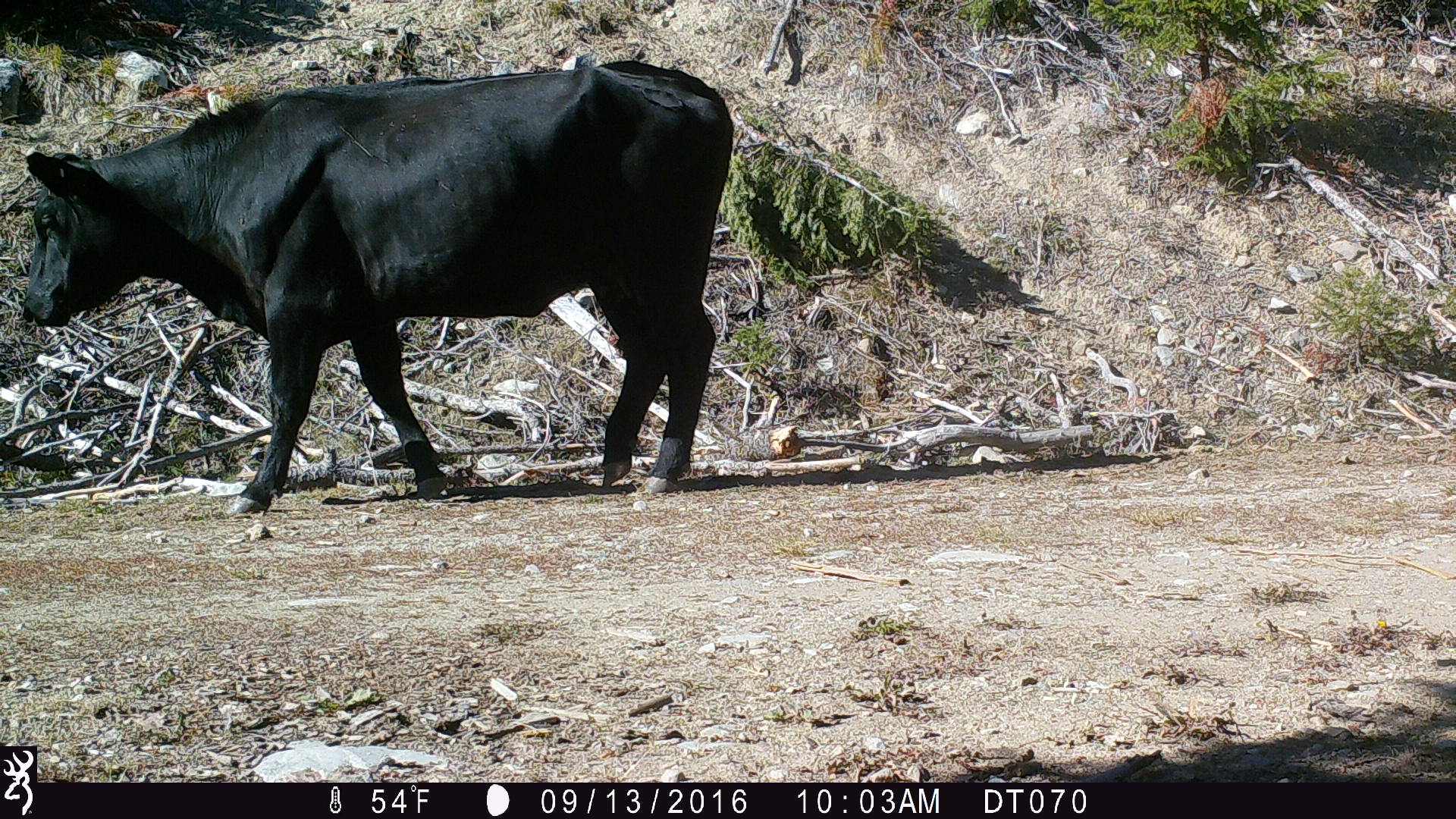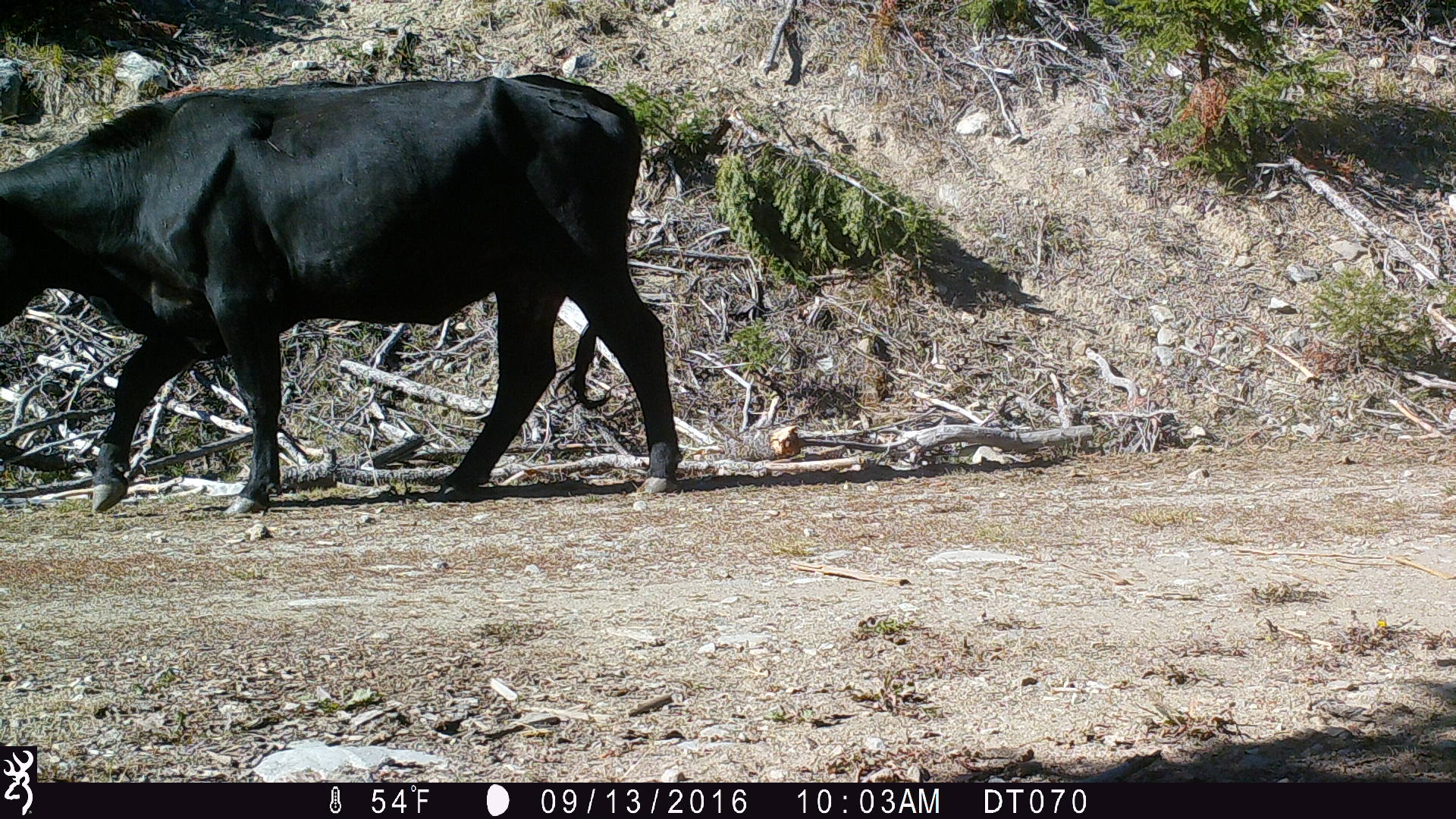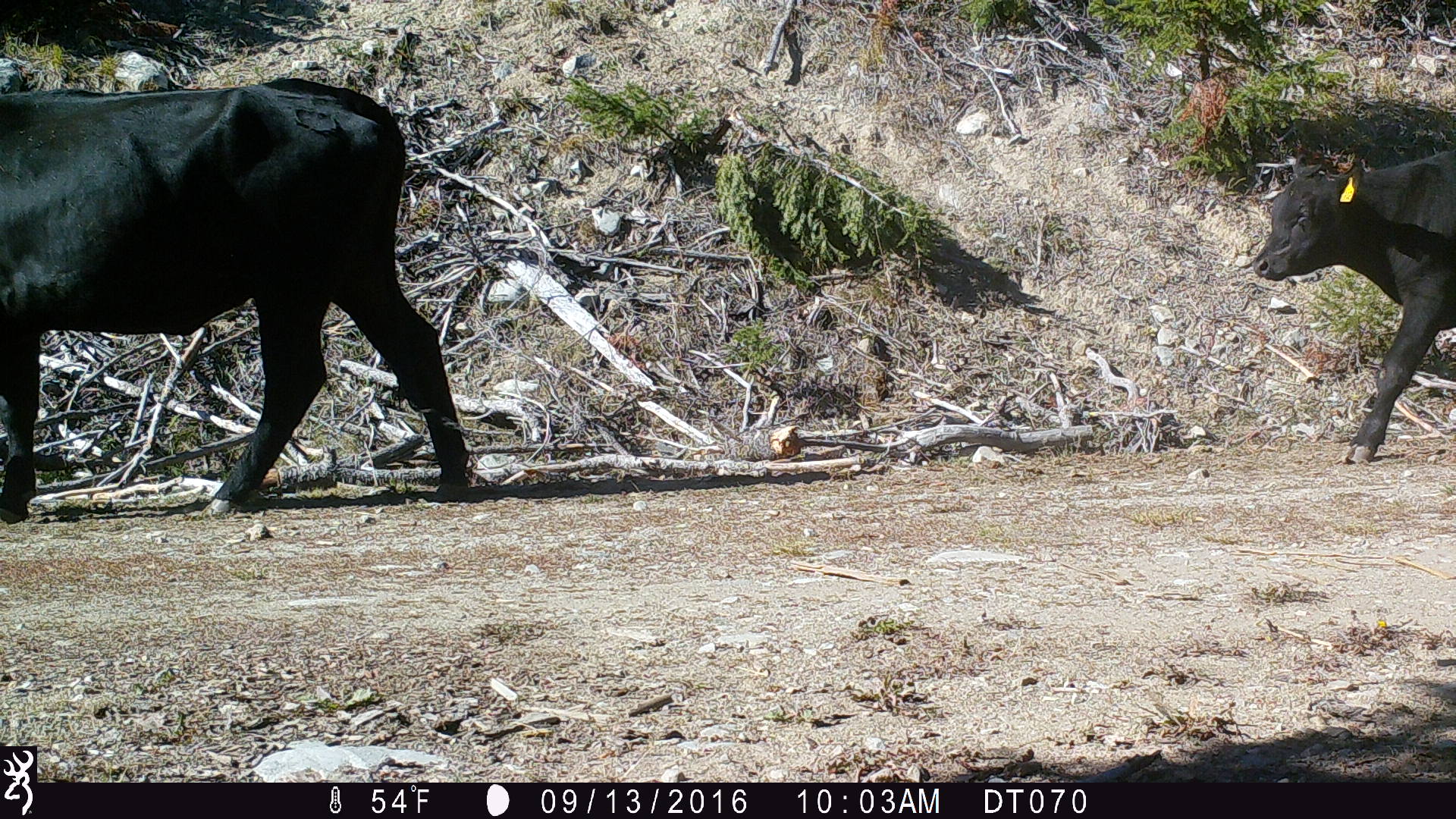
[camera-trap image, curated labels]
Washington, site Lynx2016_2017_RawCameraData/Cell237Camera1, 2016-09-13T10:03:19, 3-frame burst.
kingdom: Animalia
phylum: Chordata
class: Mammalia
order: Artiodactyla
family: Bovidae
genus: Bos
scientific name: Bos taurus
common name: domestic cattle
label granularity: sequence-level